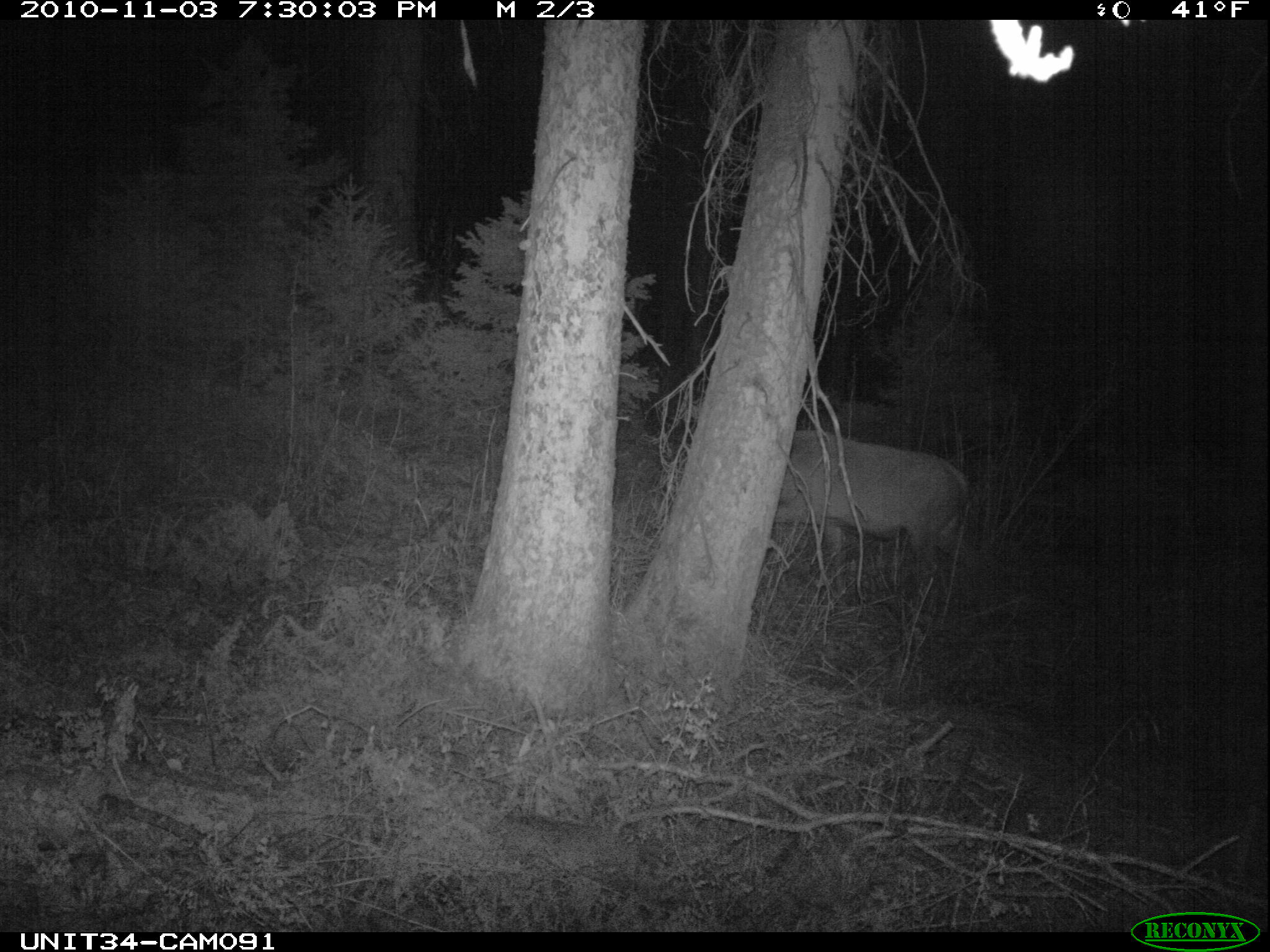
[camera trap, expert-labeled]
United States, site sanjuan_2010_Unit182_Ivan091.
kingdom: Animalia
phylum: Chordata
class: Mammalia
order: Artiodactyla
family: Cervidae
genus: Cervus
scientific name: Cervus elaphus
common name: red deer